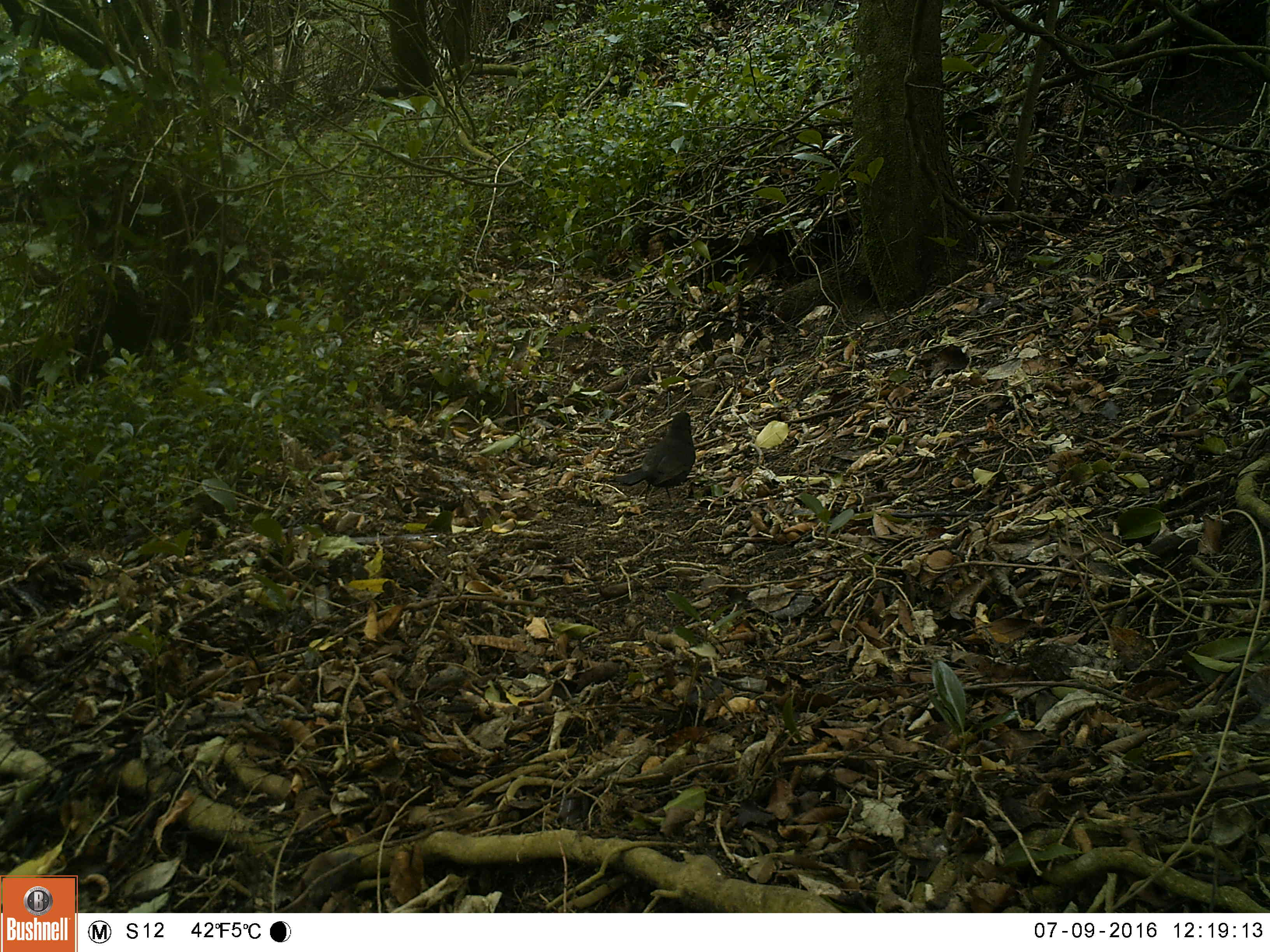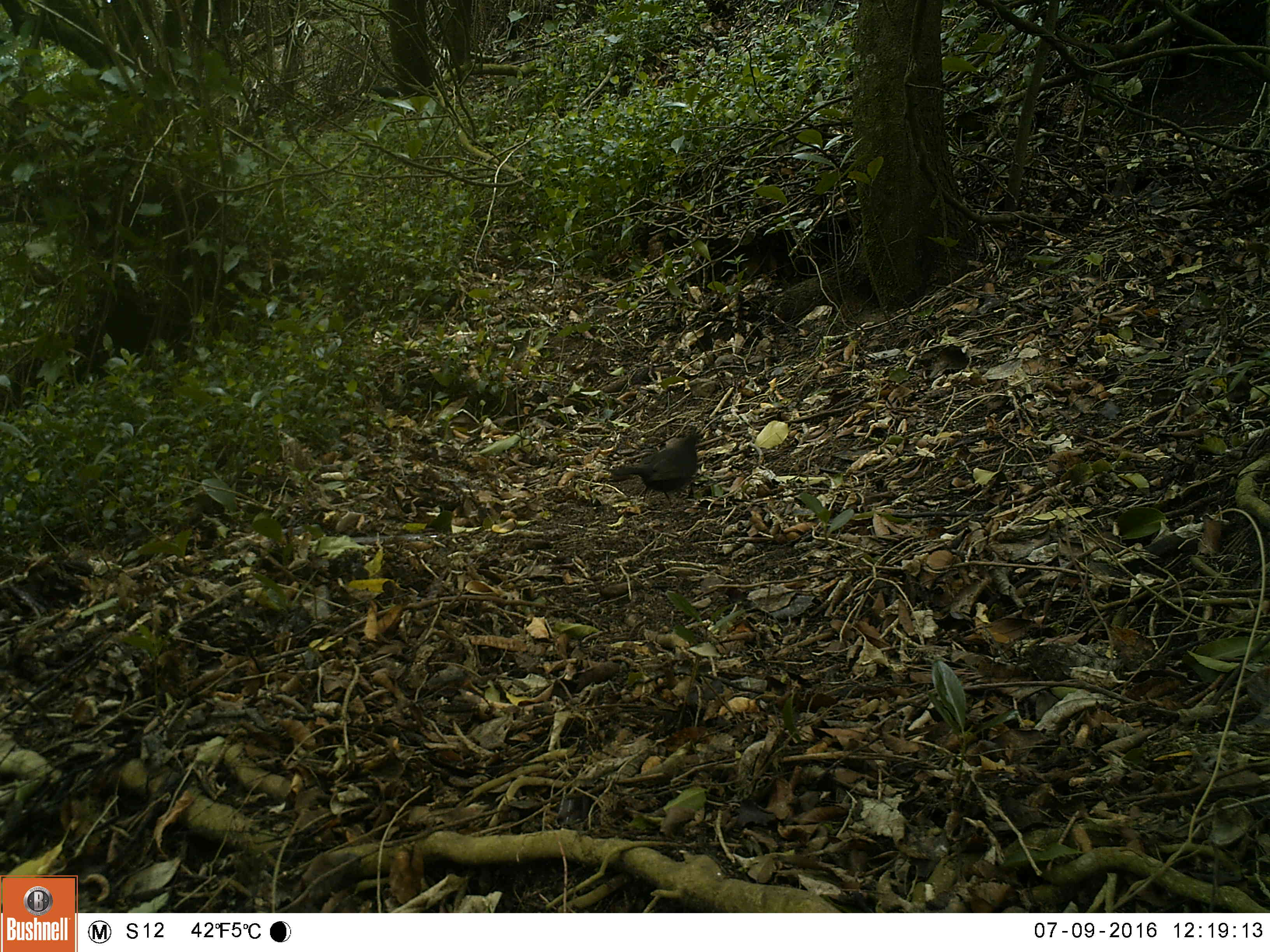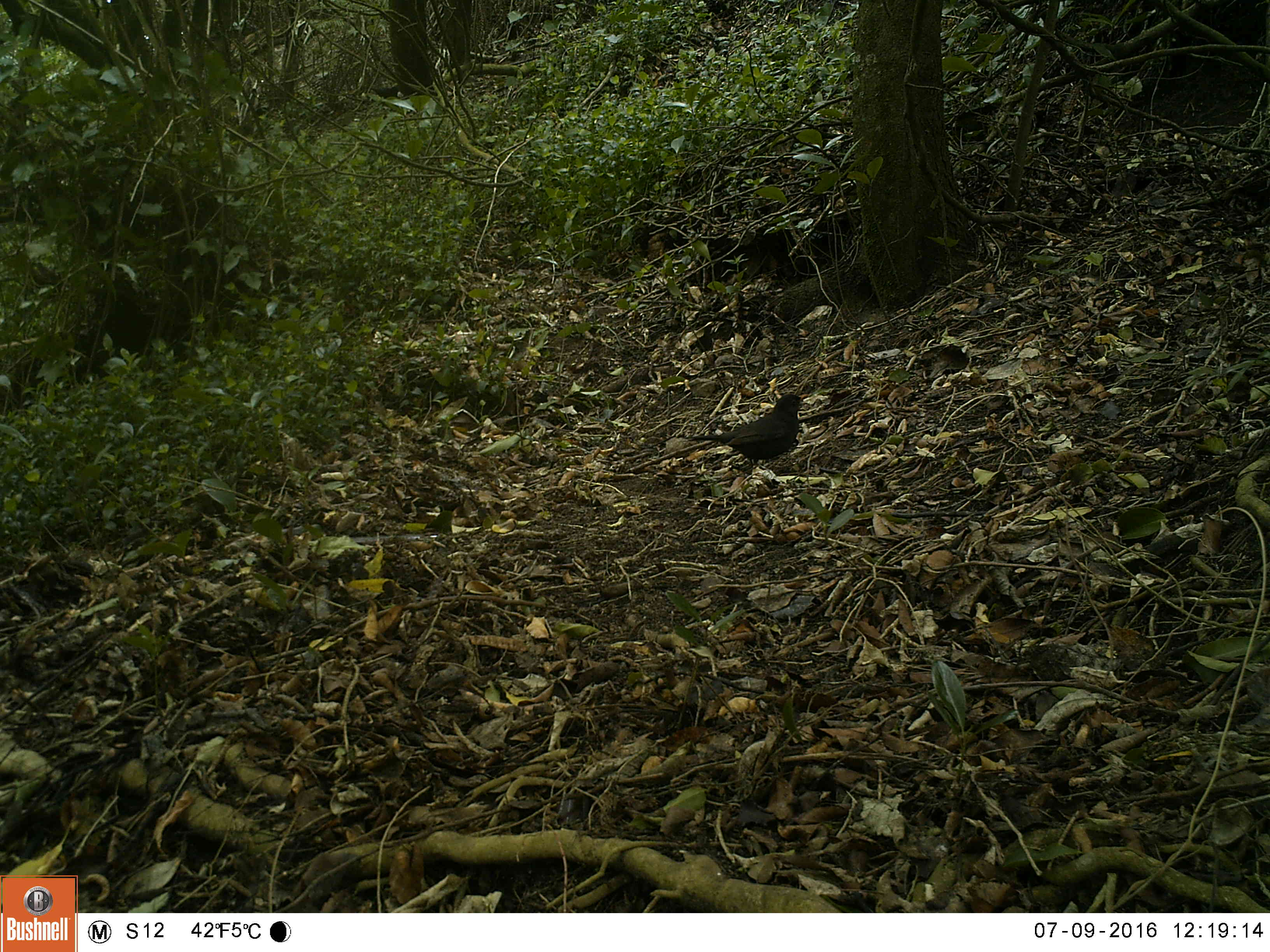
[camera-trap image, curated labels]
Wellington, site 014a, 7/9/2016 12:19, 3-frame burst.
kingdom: Animalia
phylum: Chordata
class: Aves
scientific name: Aves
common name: bird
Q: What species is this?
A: Bird (Aves).